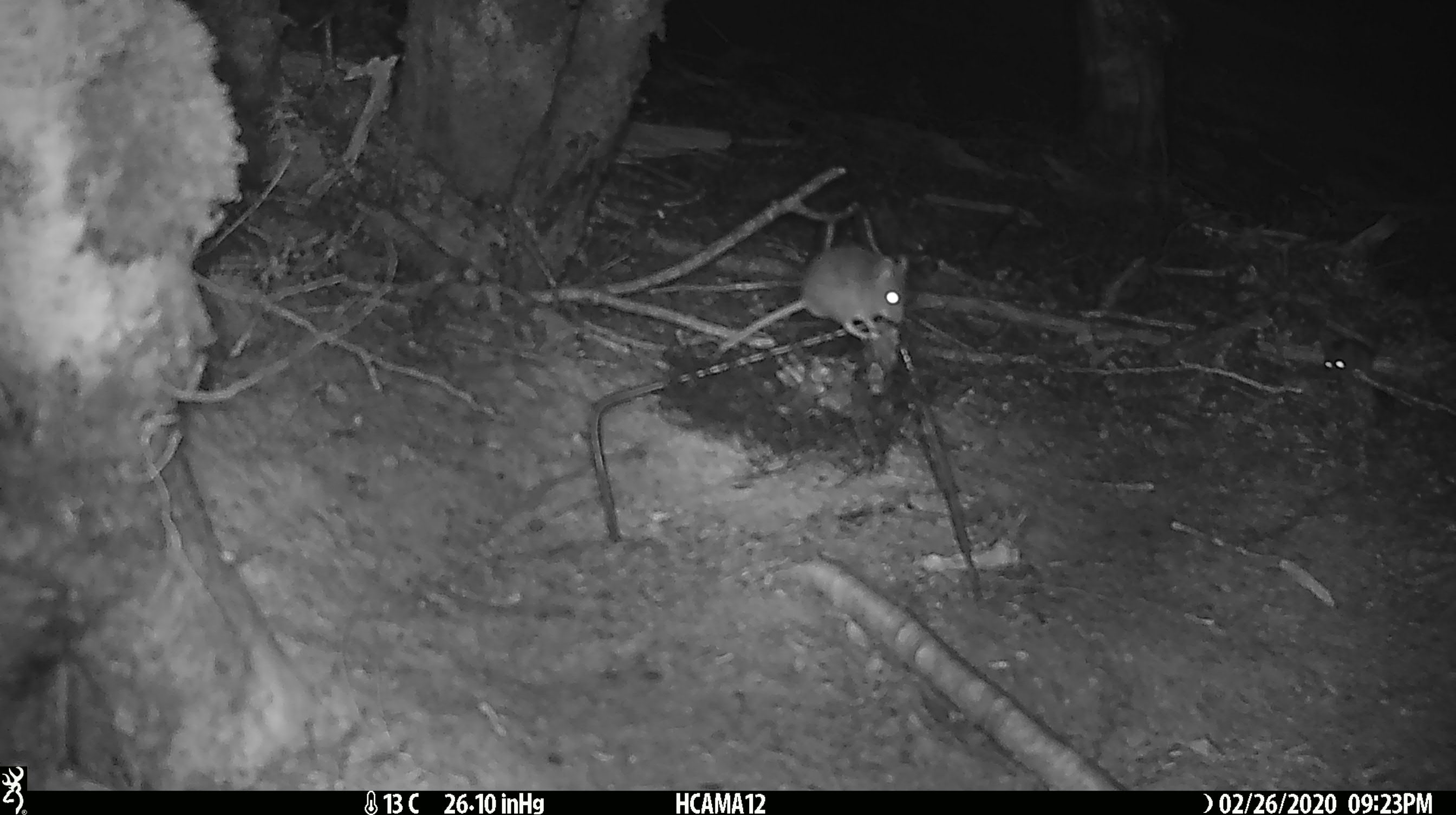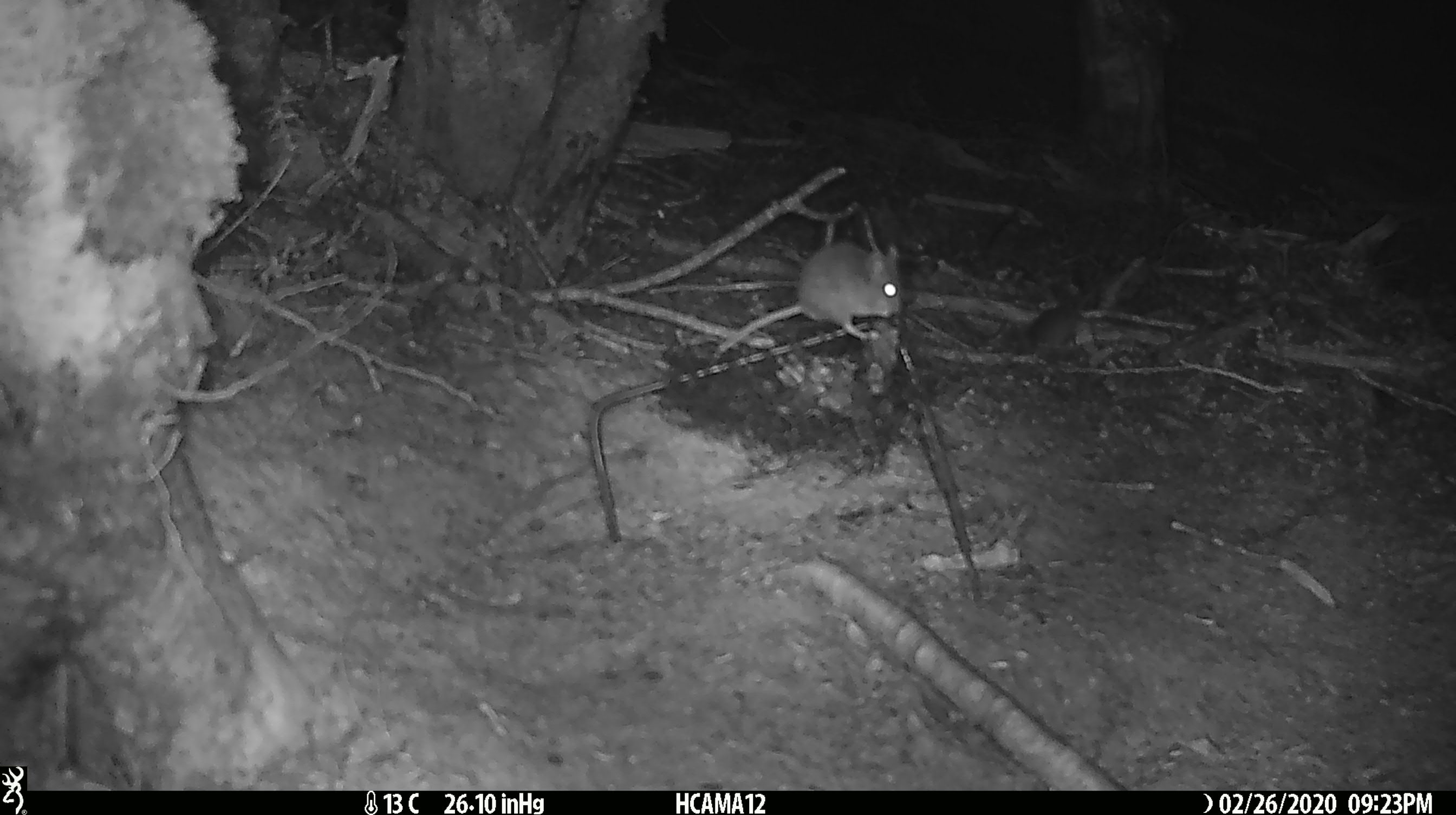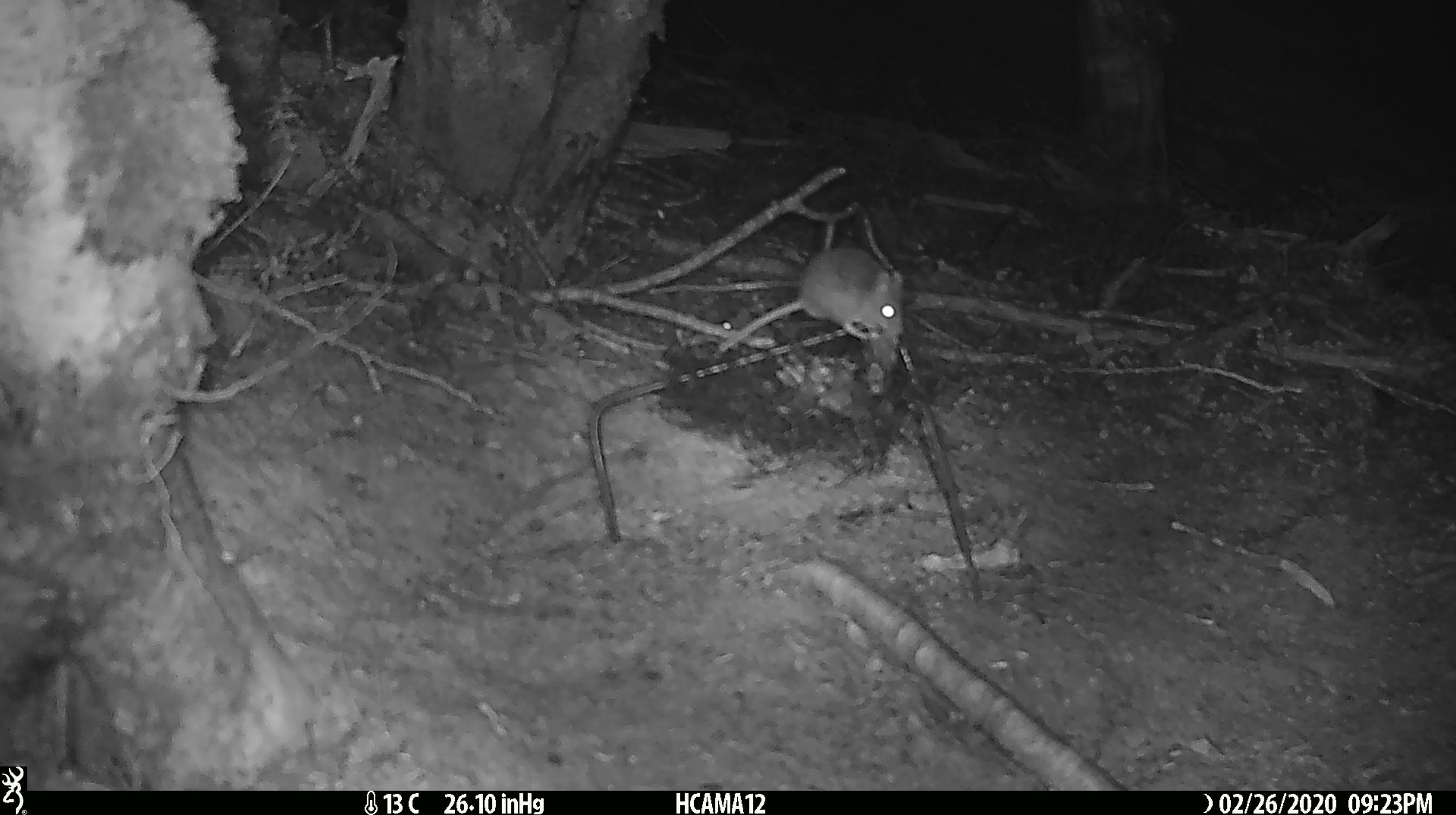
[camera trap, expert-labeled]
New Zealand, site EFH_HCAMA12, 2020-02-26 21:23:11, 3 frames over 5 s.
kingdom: Animalia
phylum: Chordata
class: Mammalia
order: Rodentia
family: Muridae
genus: Mus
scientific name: Mus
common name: mouse